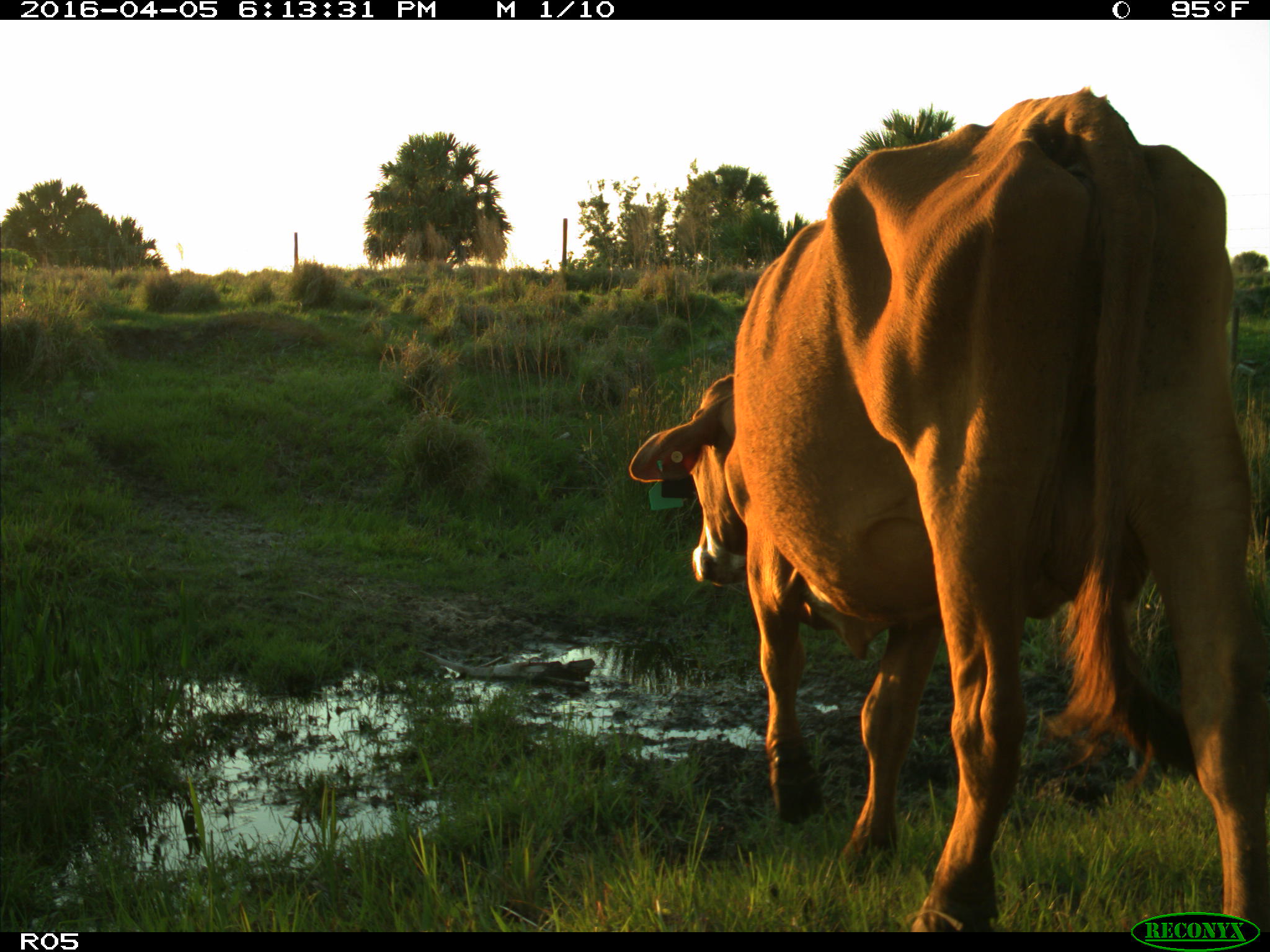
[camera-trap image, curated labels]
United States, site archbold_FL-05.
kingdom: Animalia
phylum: Chordata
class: Mammalia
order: Artiodactyla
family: Bovidae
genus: Bos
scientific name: Bos taurus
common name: domestic cow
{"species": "Bos taurus (domestic cow)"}